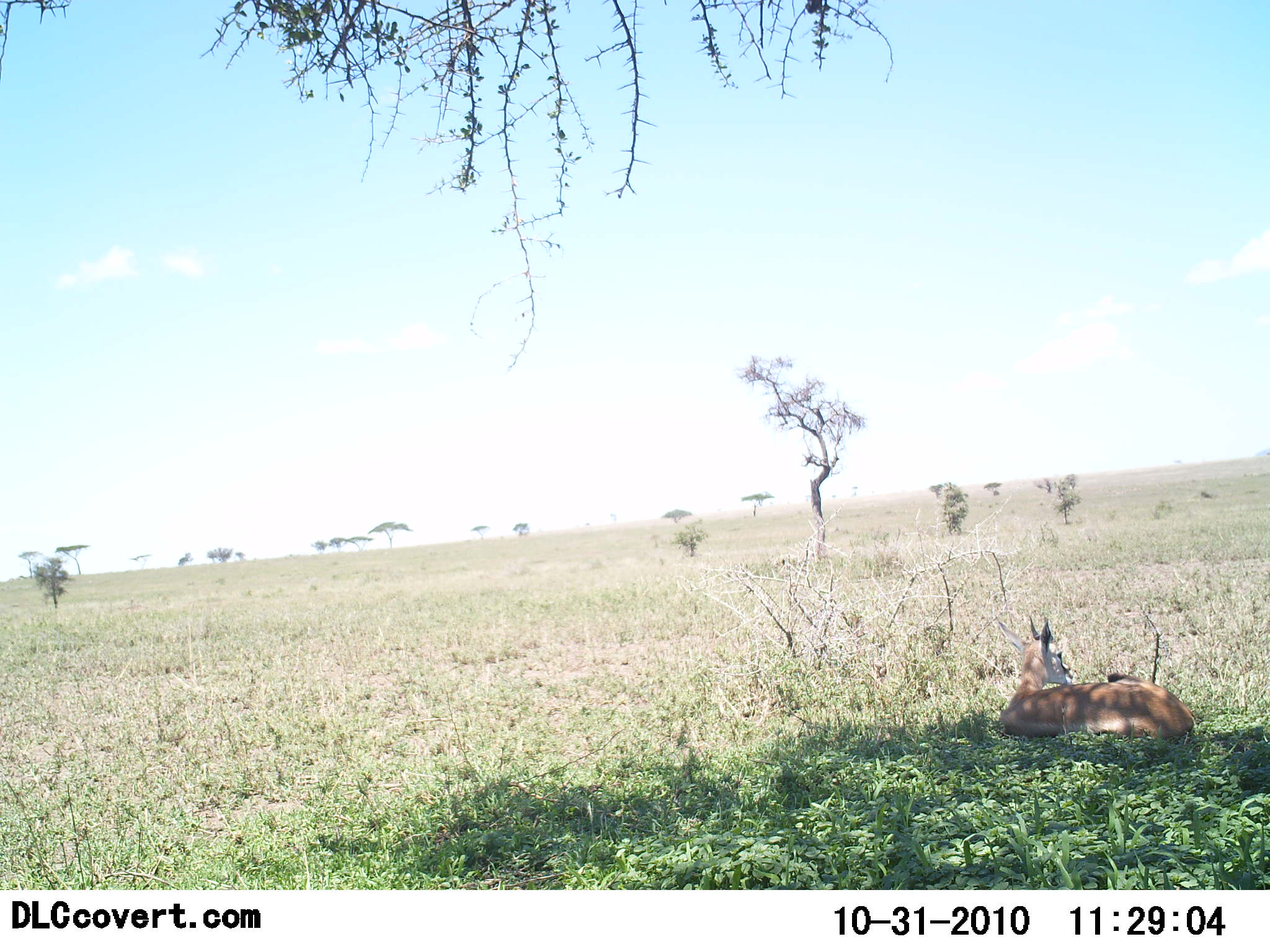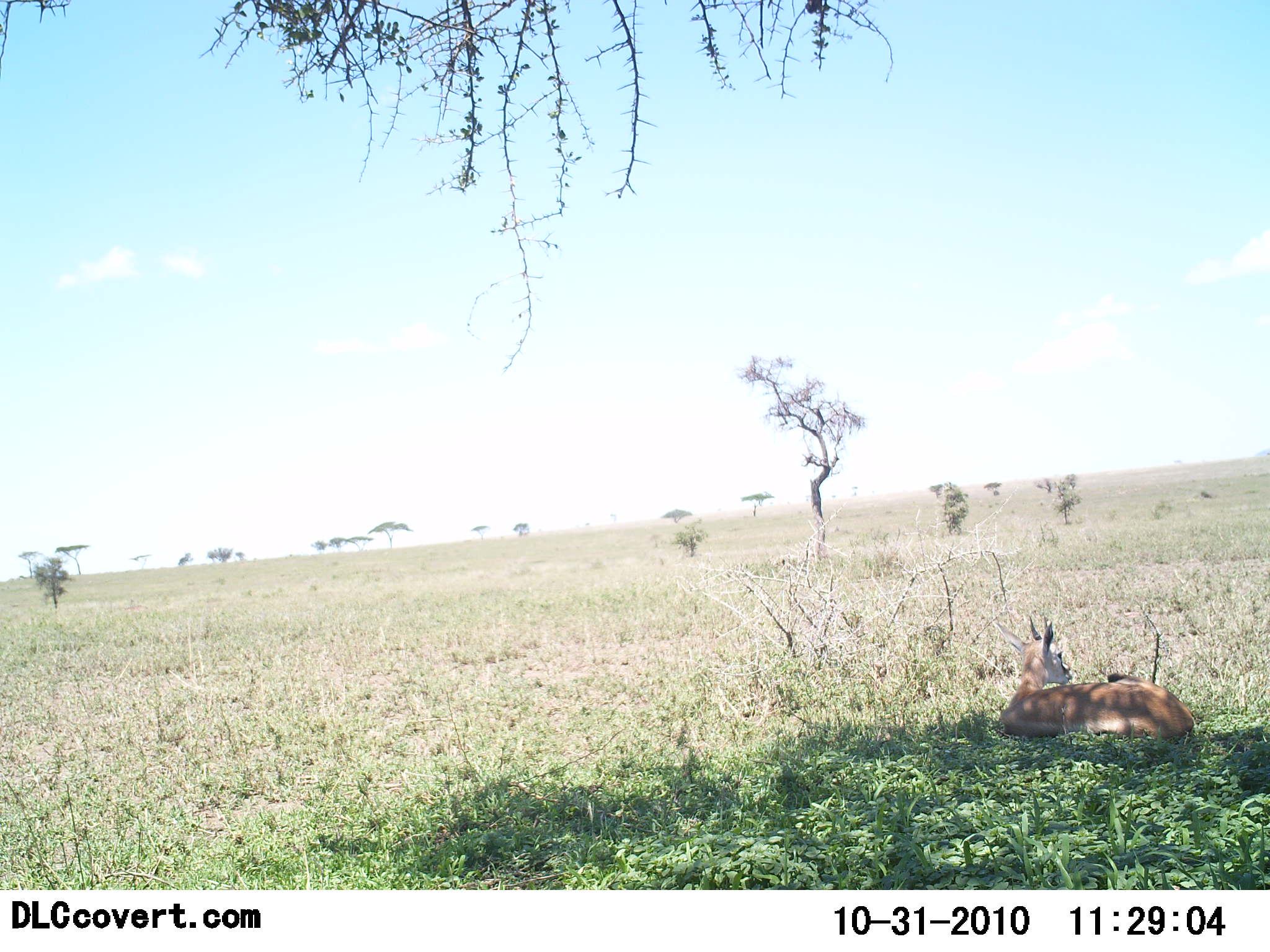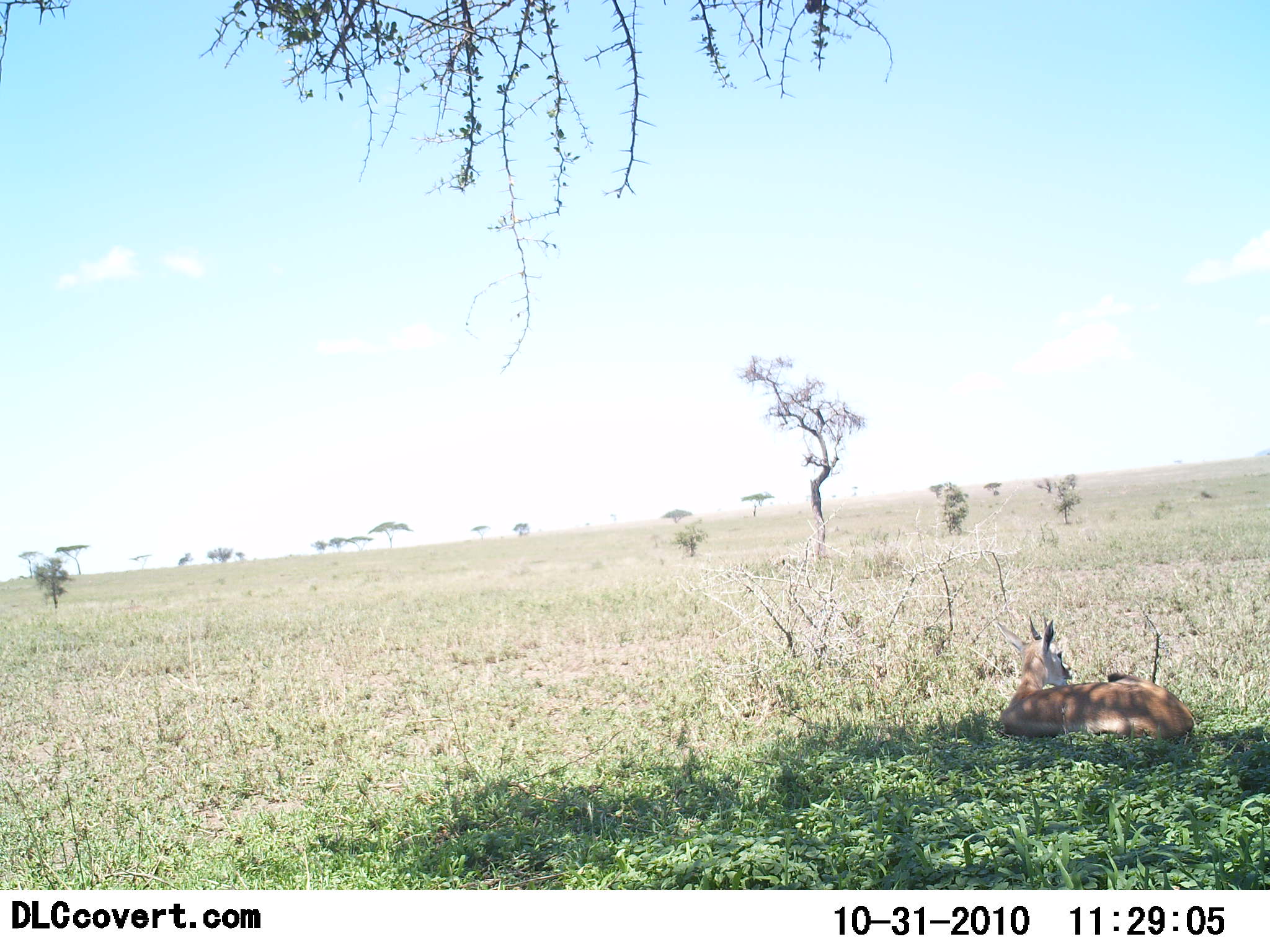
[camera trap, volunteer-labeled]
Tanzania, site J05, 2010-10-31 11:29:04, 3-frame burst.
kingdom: Animalia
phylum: Chordata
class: Mammalia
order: Artiodactyla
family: Bovidae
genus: Nanger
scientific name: Nanger granti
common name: grant's gazelle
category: gazellegrants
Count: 1.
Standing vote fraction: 0%.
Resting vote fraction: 100%.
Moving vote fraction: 0%.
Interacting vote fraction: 0%.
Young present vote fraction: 11%.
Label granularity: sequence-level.